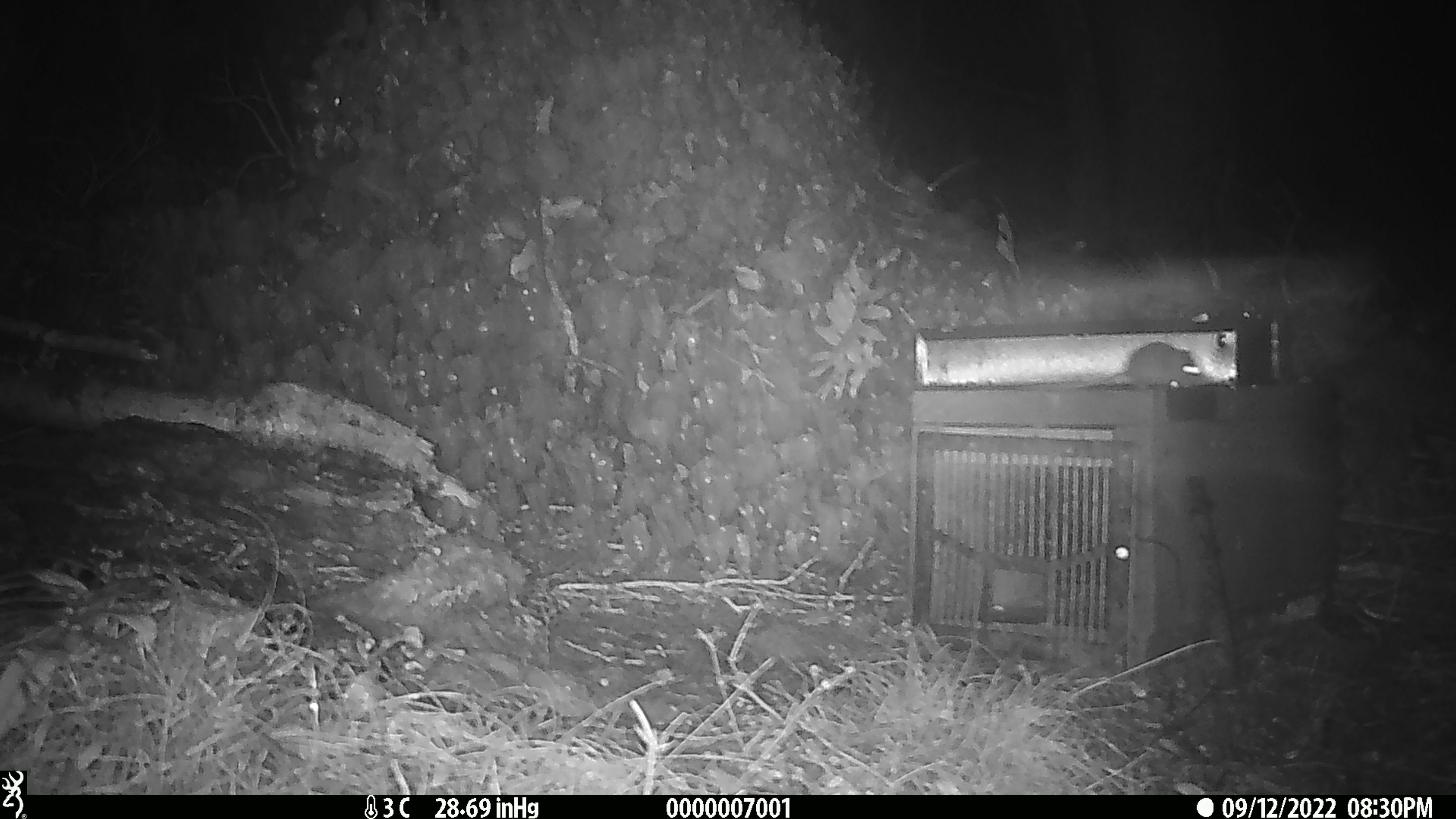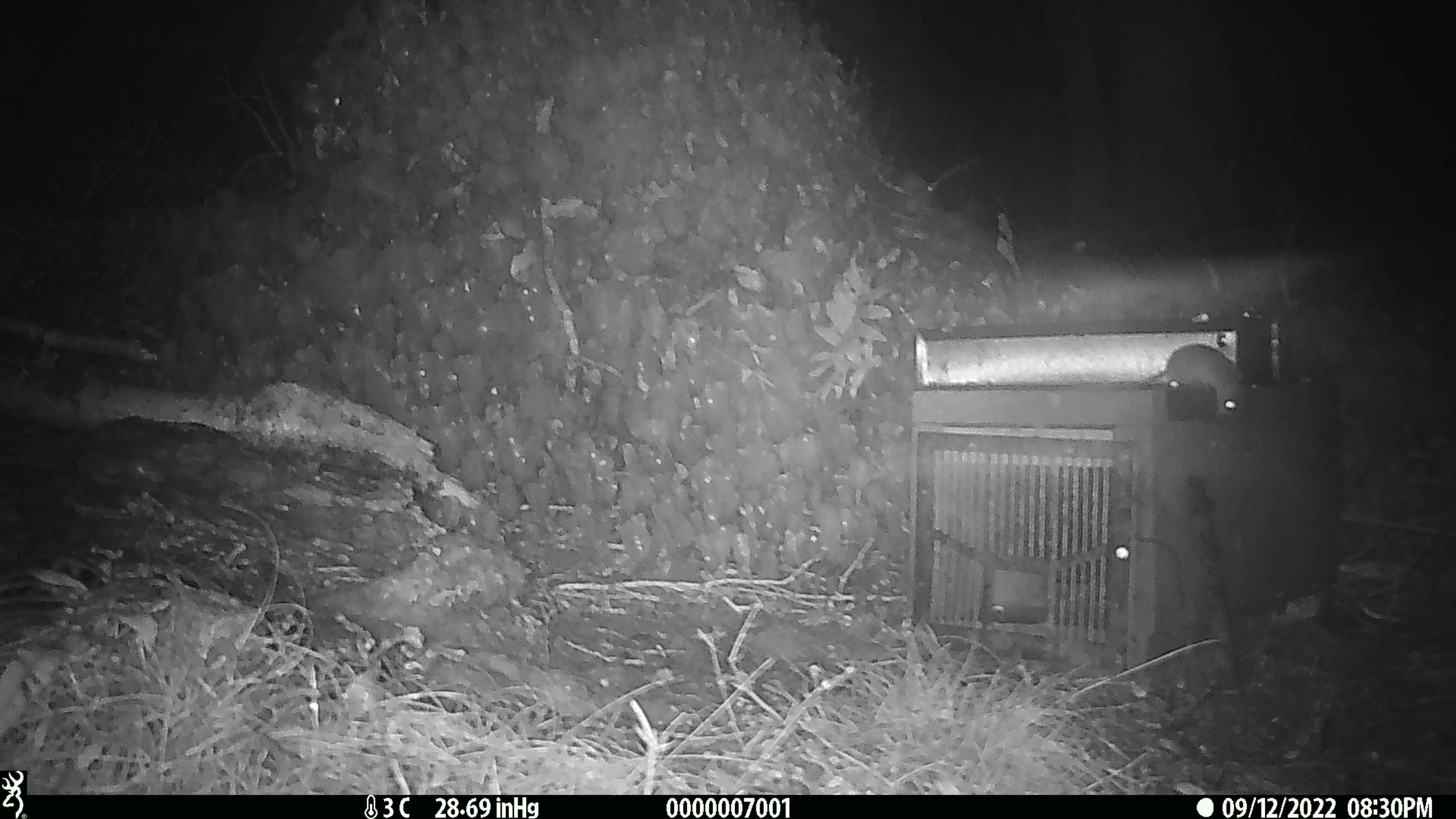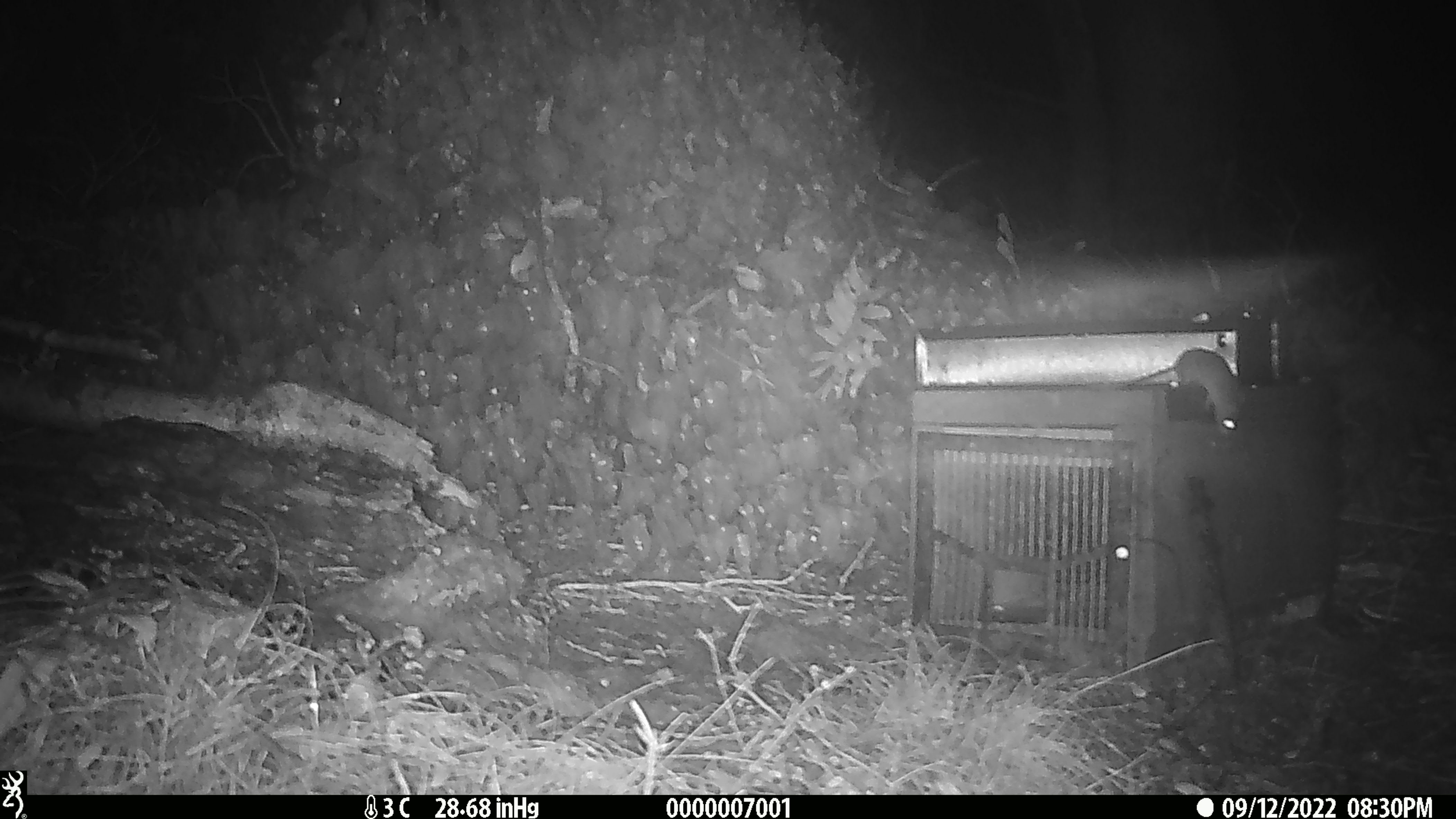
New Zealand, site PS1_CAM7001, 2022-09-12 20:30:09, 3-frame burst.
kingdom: Animalia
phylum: Chordata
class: Mammalia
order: Rodentia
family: Muridae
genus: Mus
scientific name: Mus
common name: mouse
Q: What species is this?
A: Mouse (Mus).